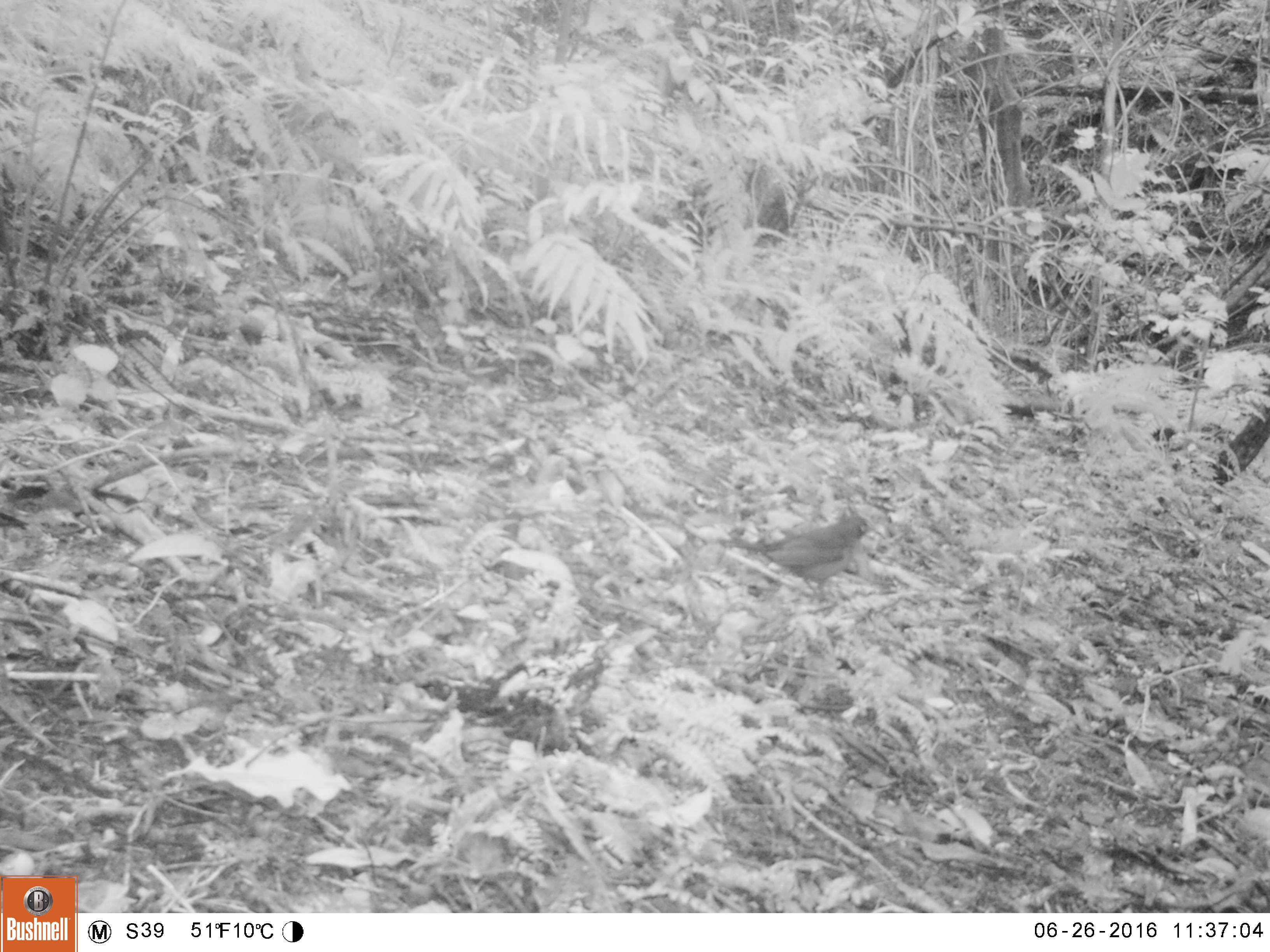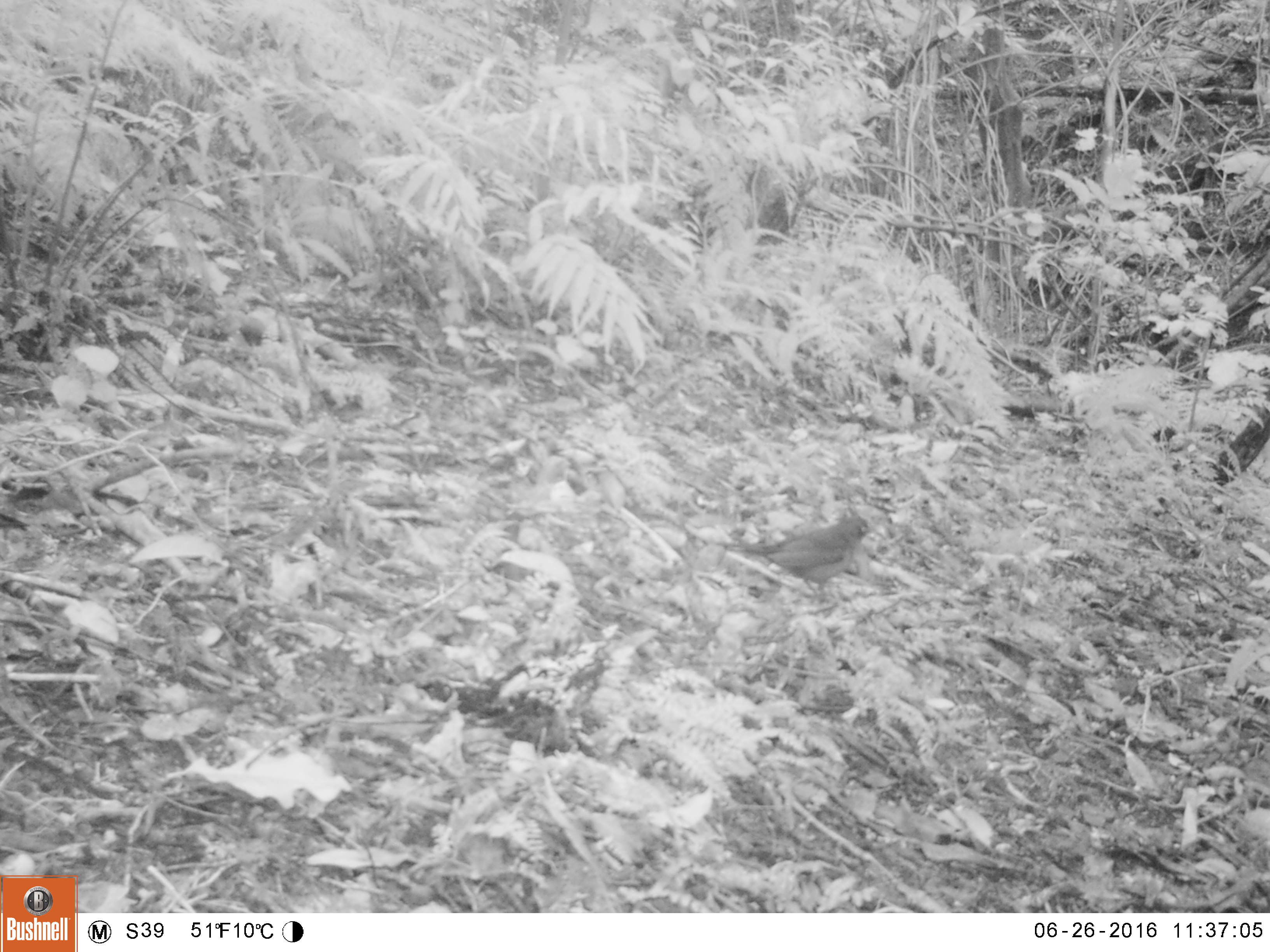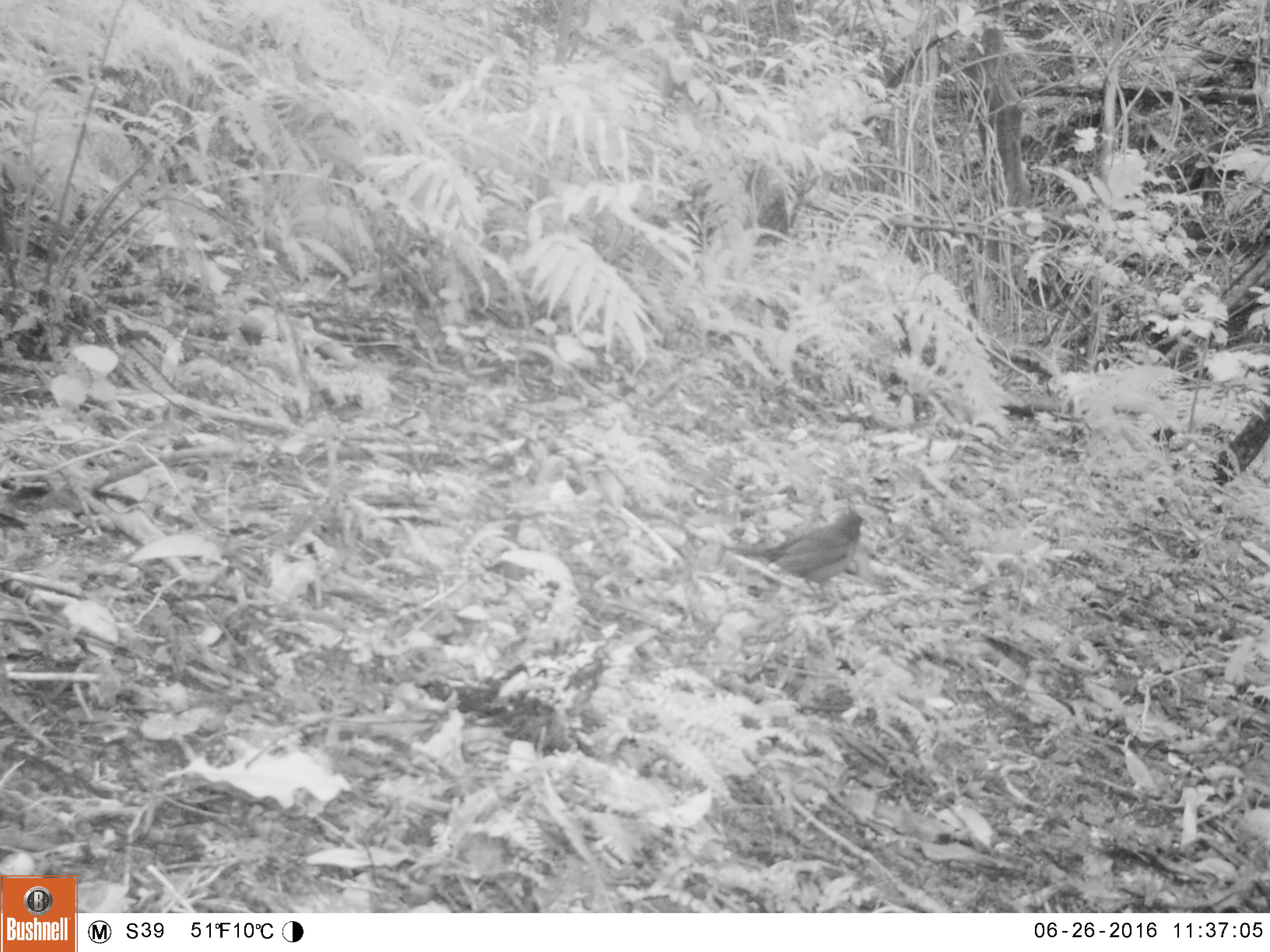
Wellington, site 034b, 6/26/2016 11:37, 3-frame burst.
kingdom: Animalia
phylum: Chordata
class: Aves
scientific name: Aves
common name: bird